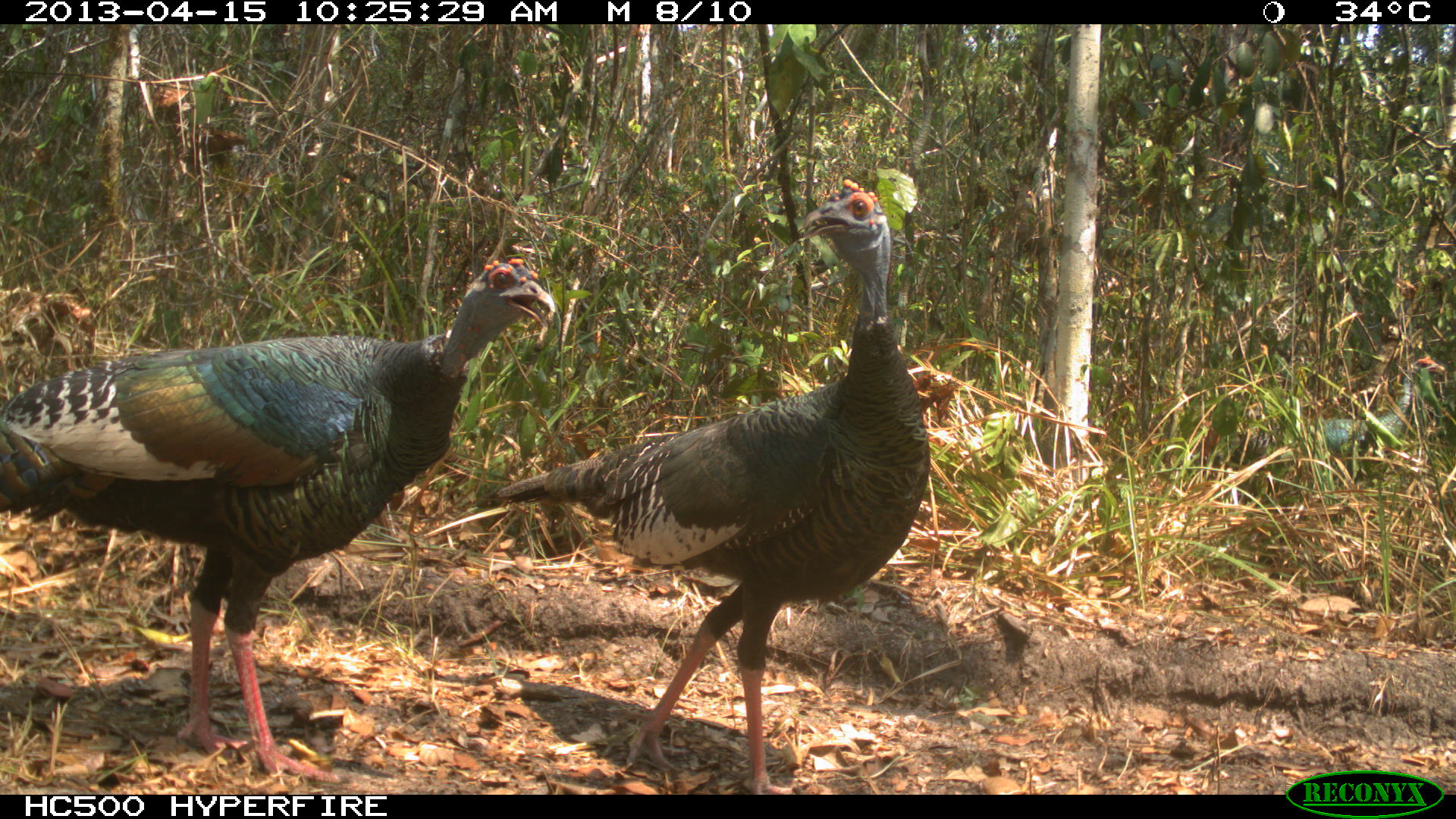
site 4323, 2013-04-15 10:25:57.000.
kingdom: Animalia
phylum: Chordata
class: Aves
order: Galliformes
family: Phasianidae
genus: Meleagris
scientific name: Meleagris ocellata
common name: ocellated turkey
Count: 2.